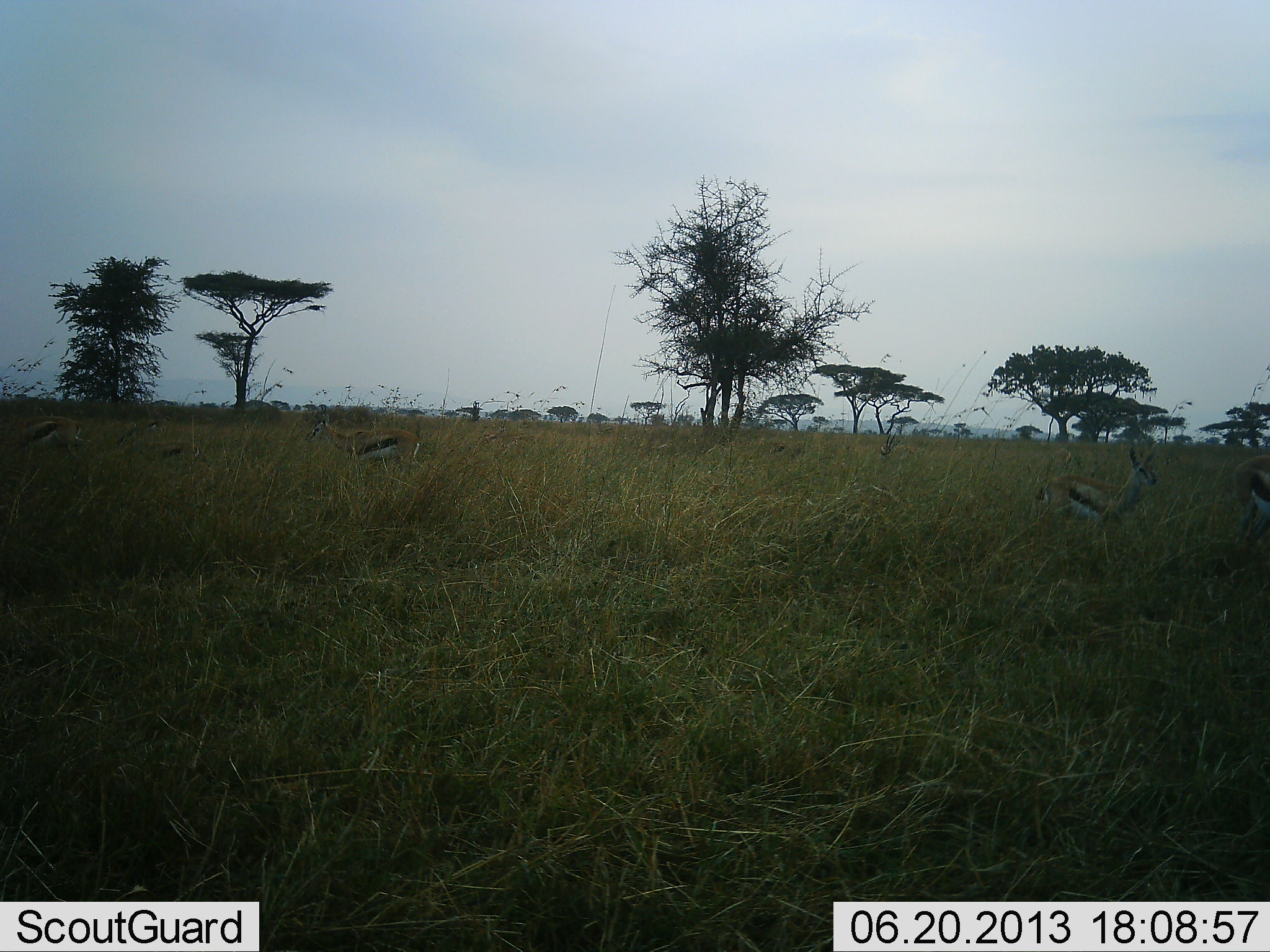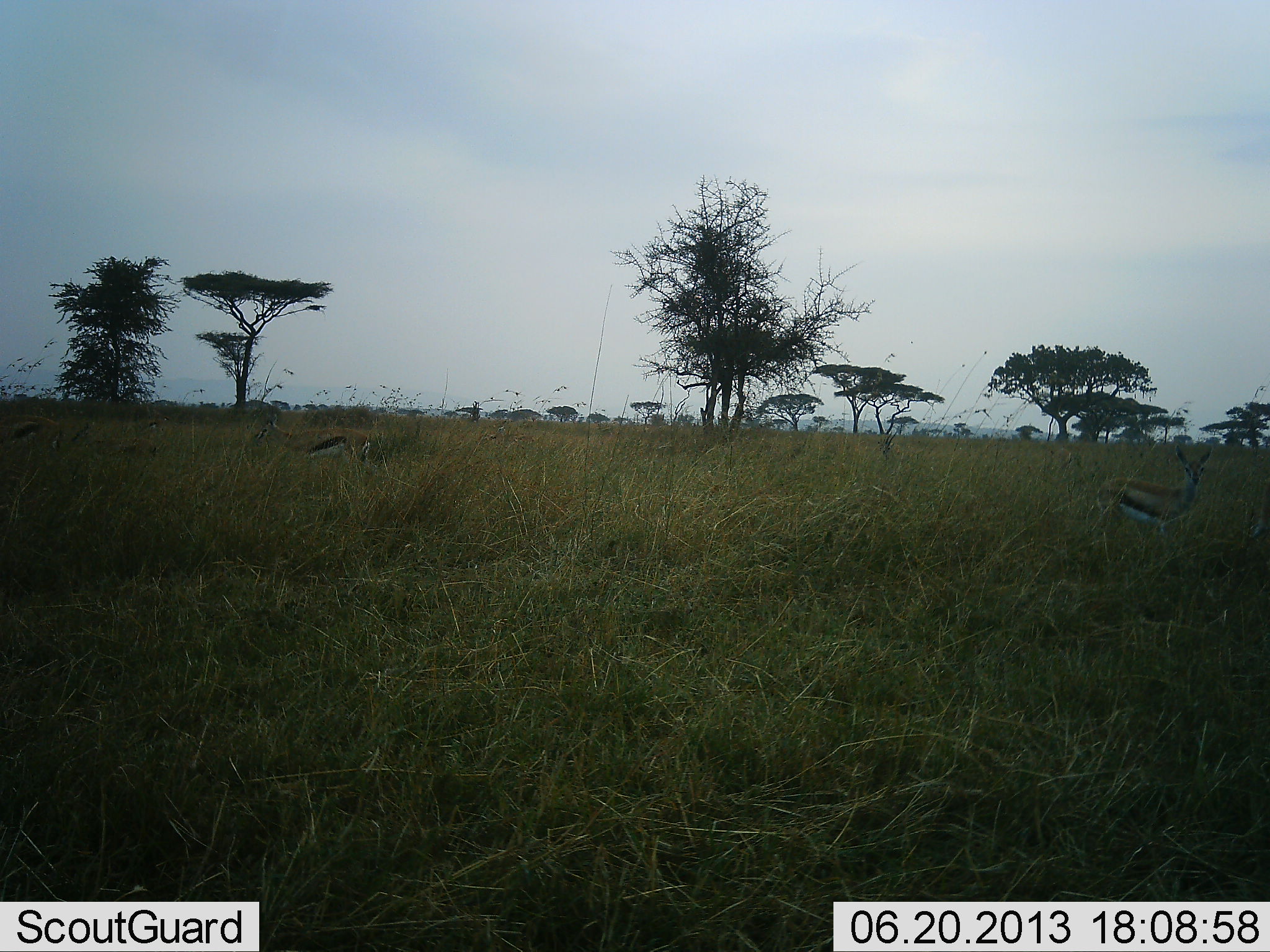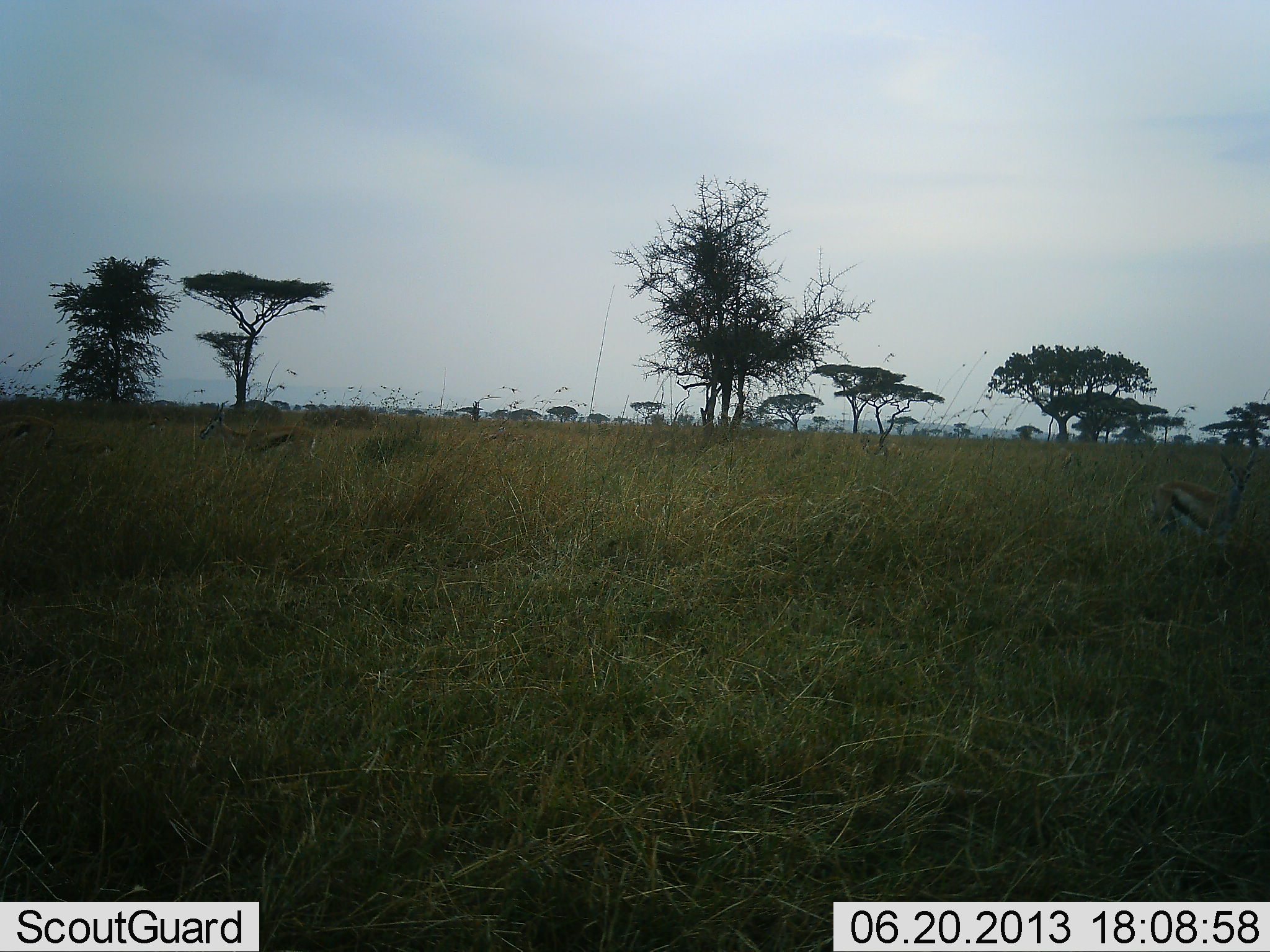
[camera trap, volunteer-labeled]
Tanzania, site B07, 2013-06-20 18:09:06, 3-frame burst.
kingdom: Animalia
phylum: Chordata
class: Mammalia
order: Artiodactyla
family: Bovidae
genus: Eudorcas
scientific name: Eudorcas thomsonii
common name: thomson's gazelle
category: gazellethomsons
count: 5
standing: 26%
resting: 0%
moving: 79%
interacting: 0%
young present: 0%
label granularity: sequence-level